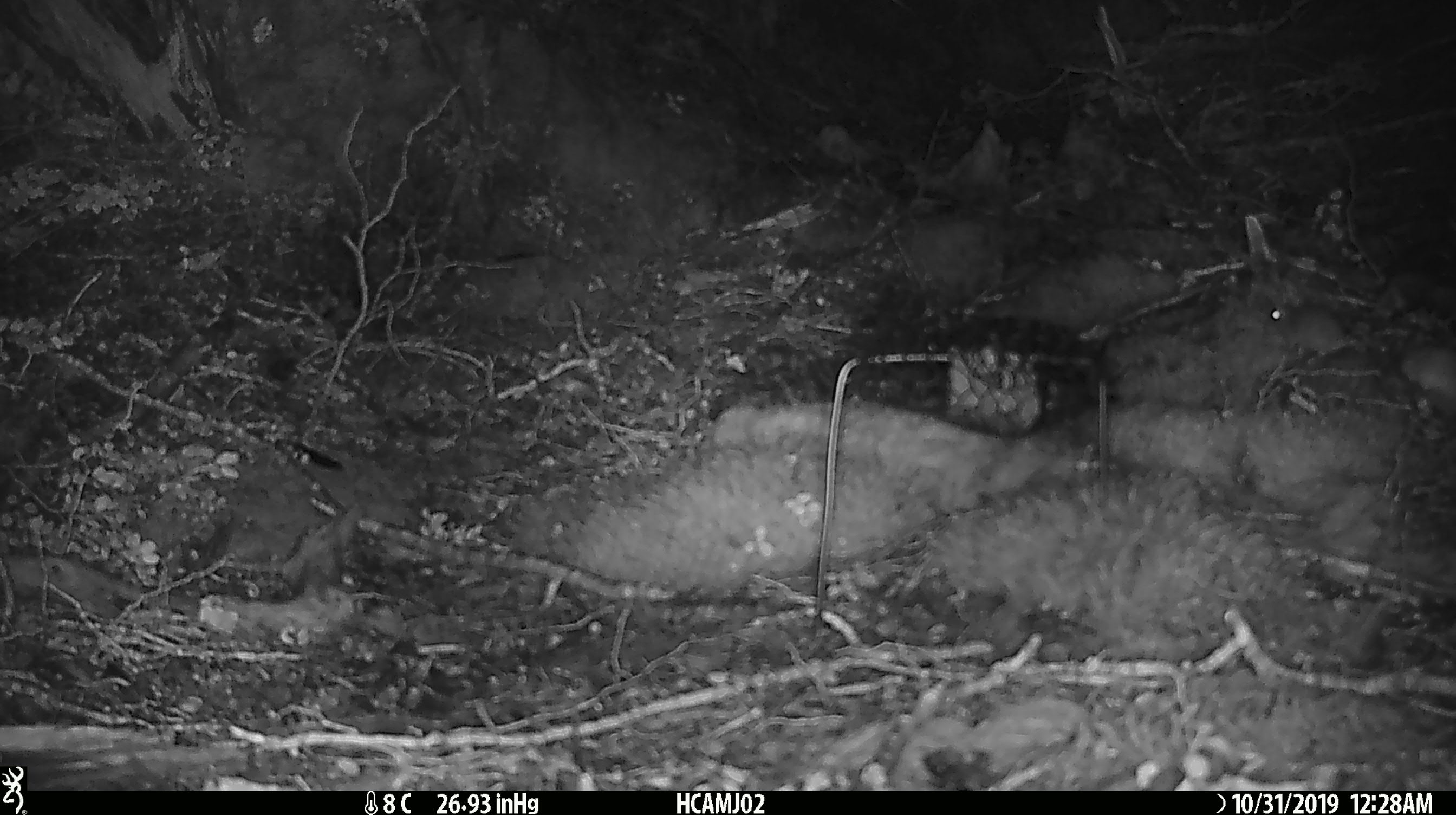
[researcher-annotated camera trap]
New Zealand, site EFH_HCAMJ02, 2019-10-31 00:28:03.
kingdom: Animalia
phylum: Chordata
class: Mammalia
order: Rodentia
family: Muridae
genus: Mus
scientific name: Mus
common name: mouse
Mouse (Mus).